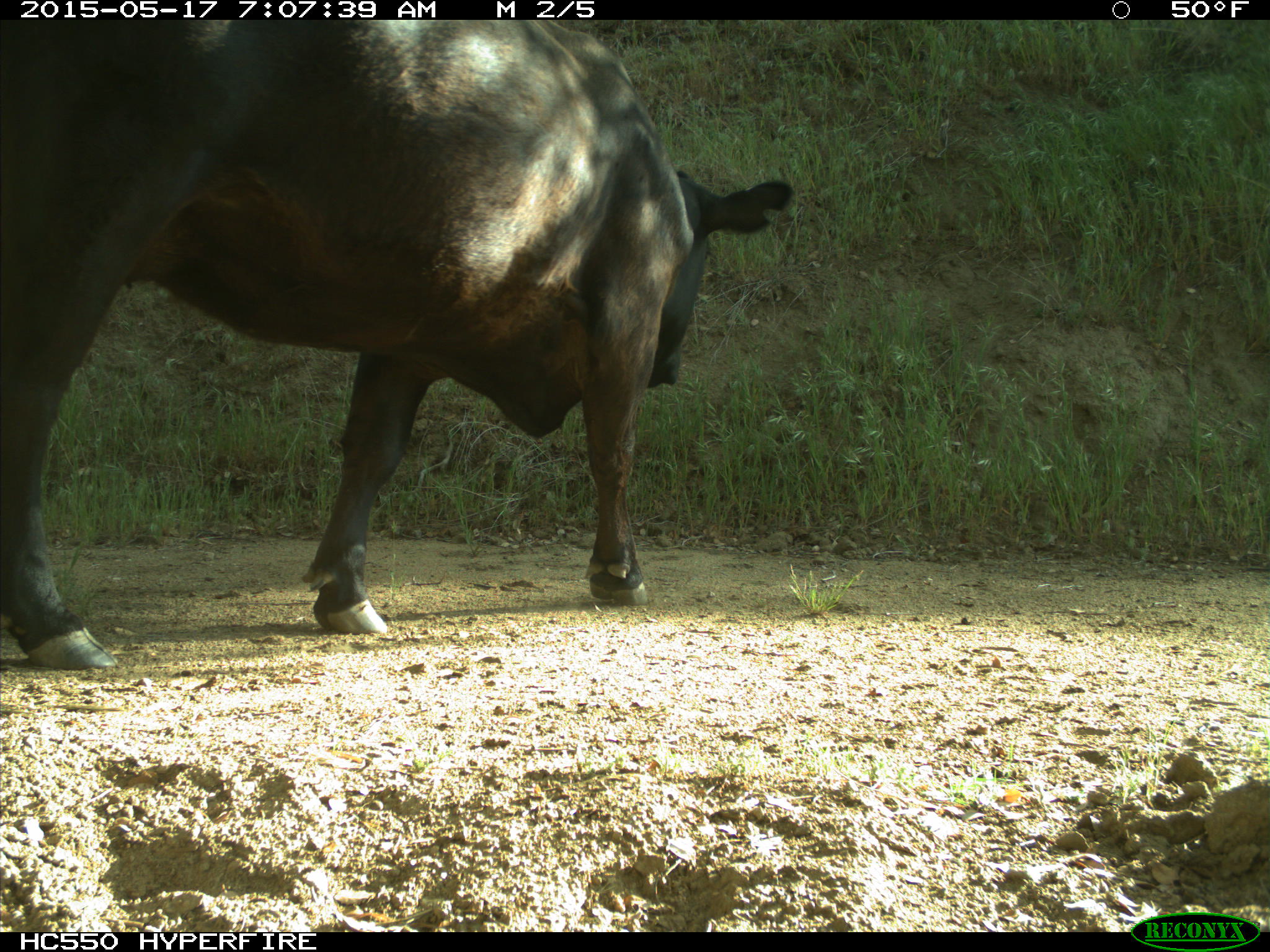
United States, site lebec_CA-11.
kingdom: Animalia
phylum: Chordata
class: Mammalia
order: Artiodactyla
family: Bovidae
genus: Bos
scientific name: Bos taurus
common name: domestic cow